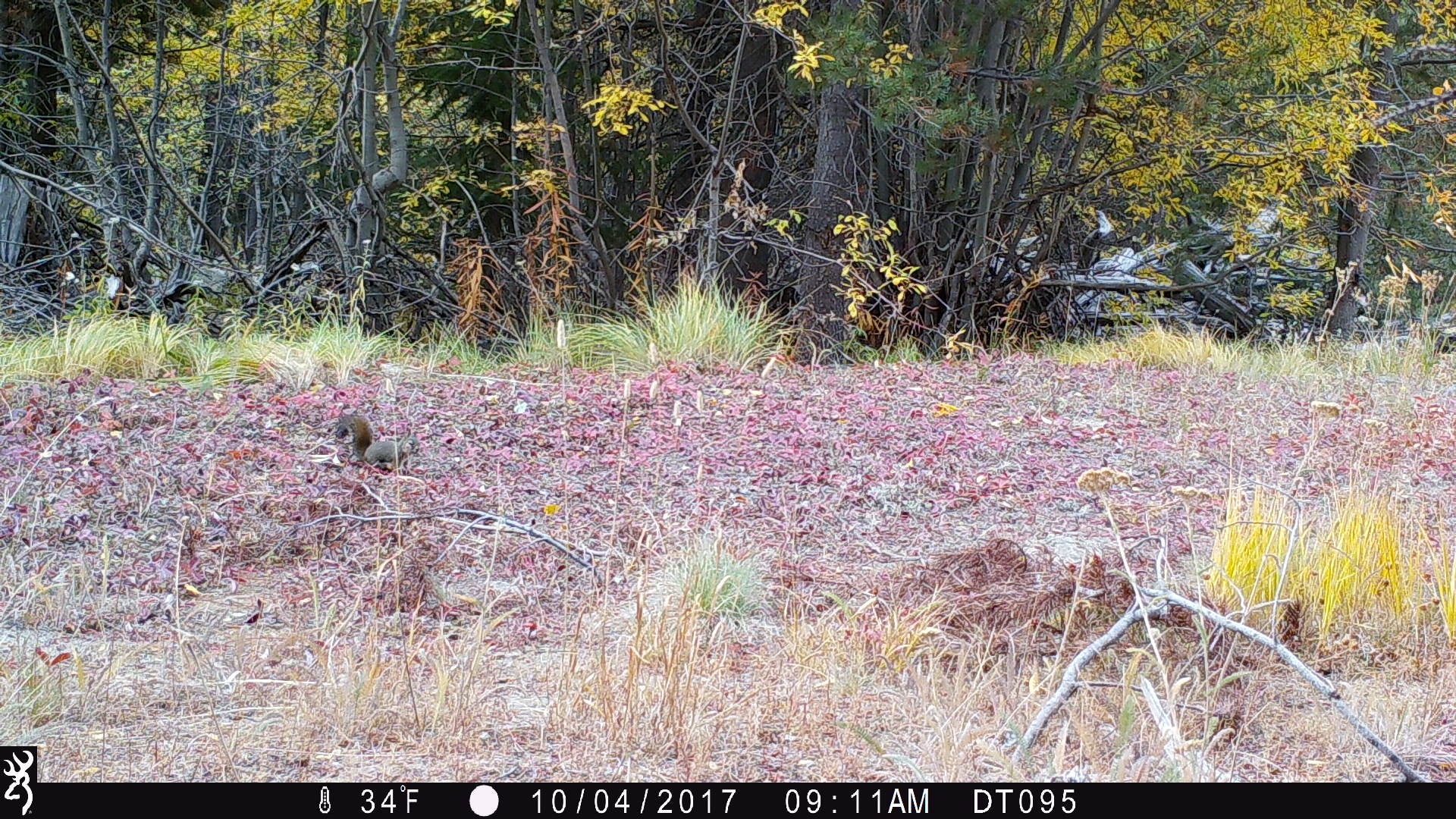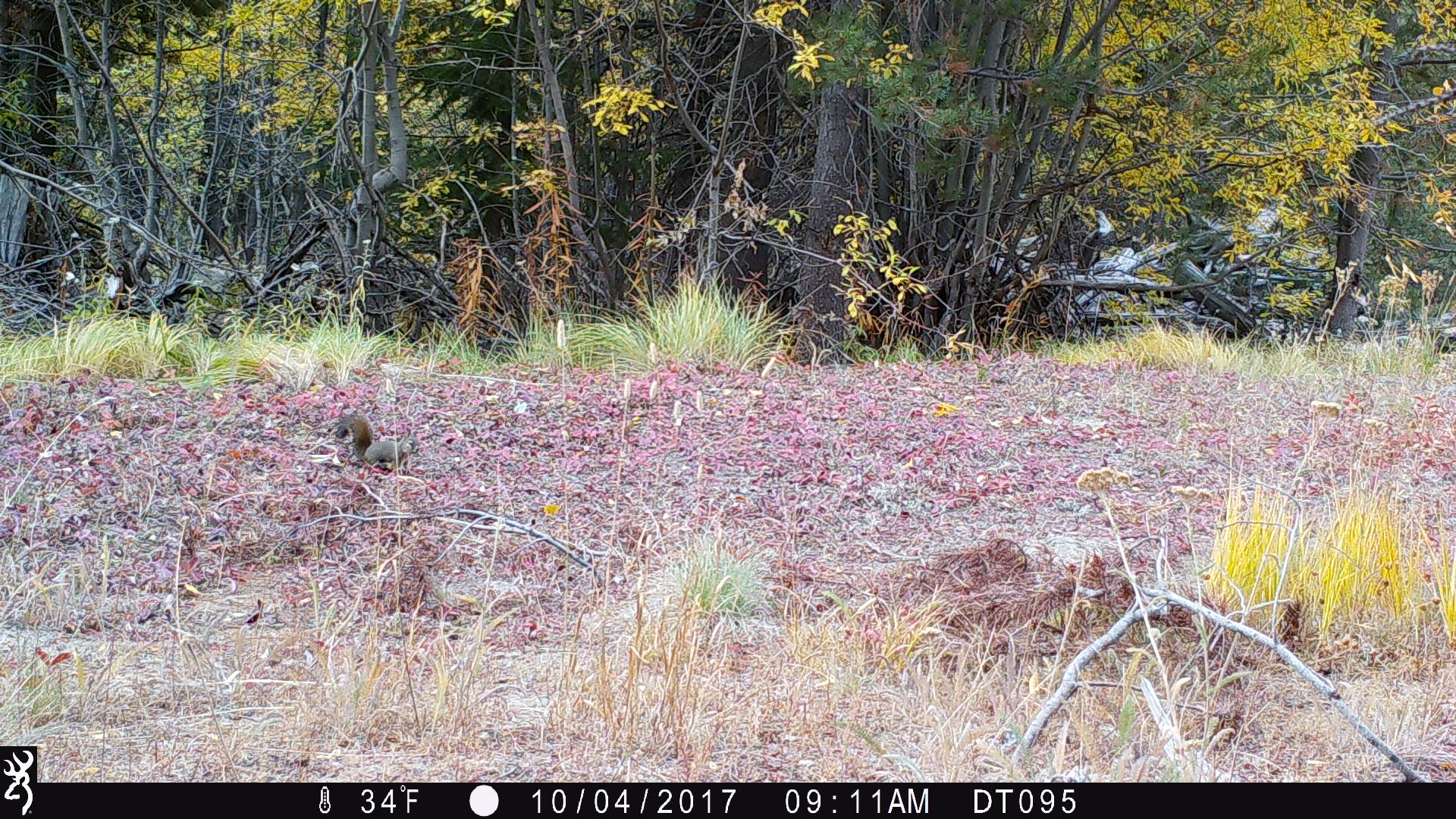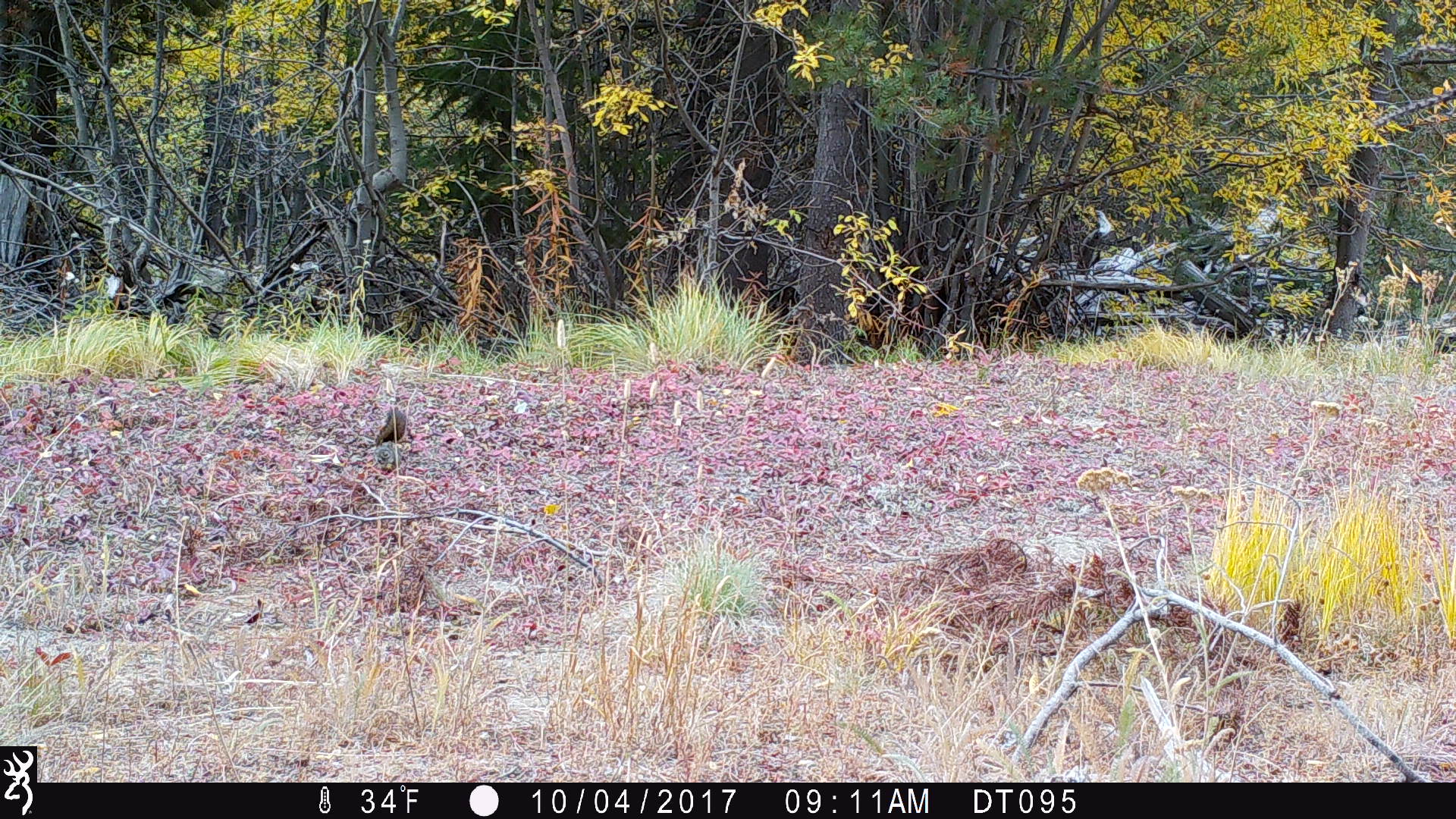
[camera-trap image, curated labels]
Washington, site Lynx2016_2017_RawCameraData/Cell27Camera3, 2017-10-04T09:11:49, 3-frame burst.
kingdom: Animalia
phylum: Chordata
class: Mammalia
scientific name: Mammalia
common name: small mammal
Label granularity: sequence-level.